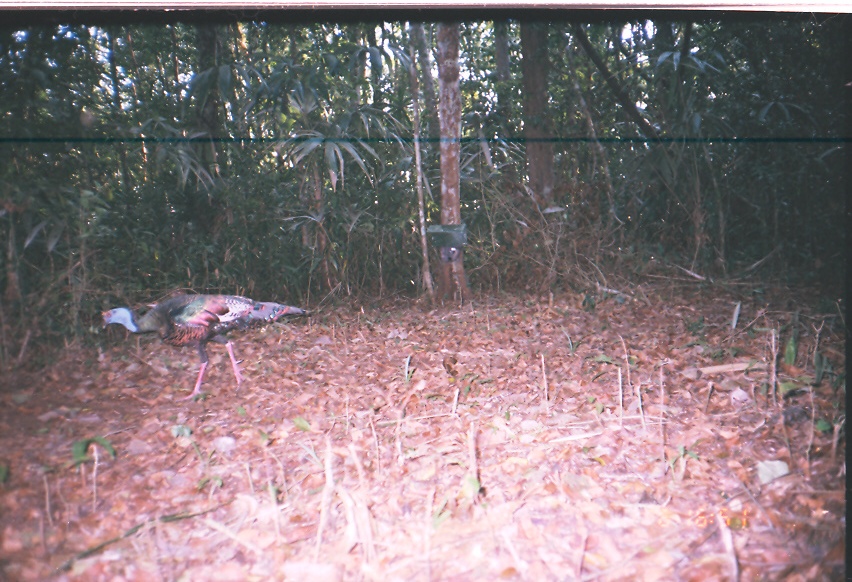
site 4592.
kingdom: Animalia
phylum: Chordata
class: Aves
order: Galliformes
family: Phasianidae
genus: Meleagris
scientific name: Meleagris ocellata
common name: ocellated turkey